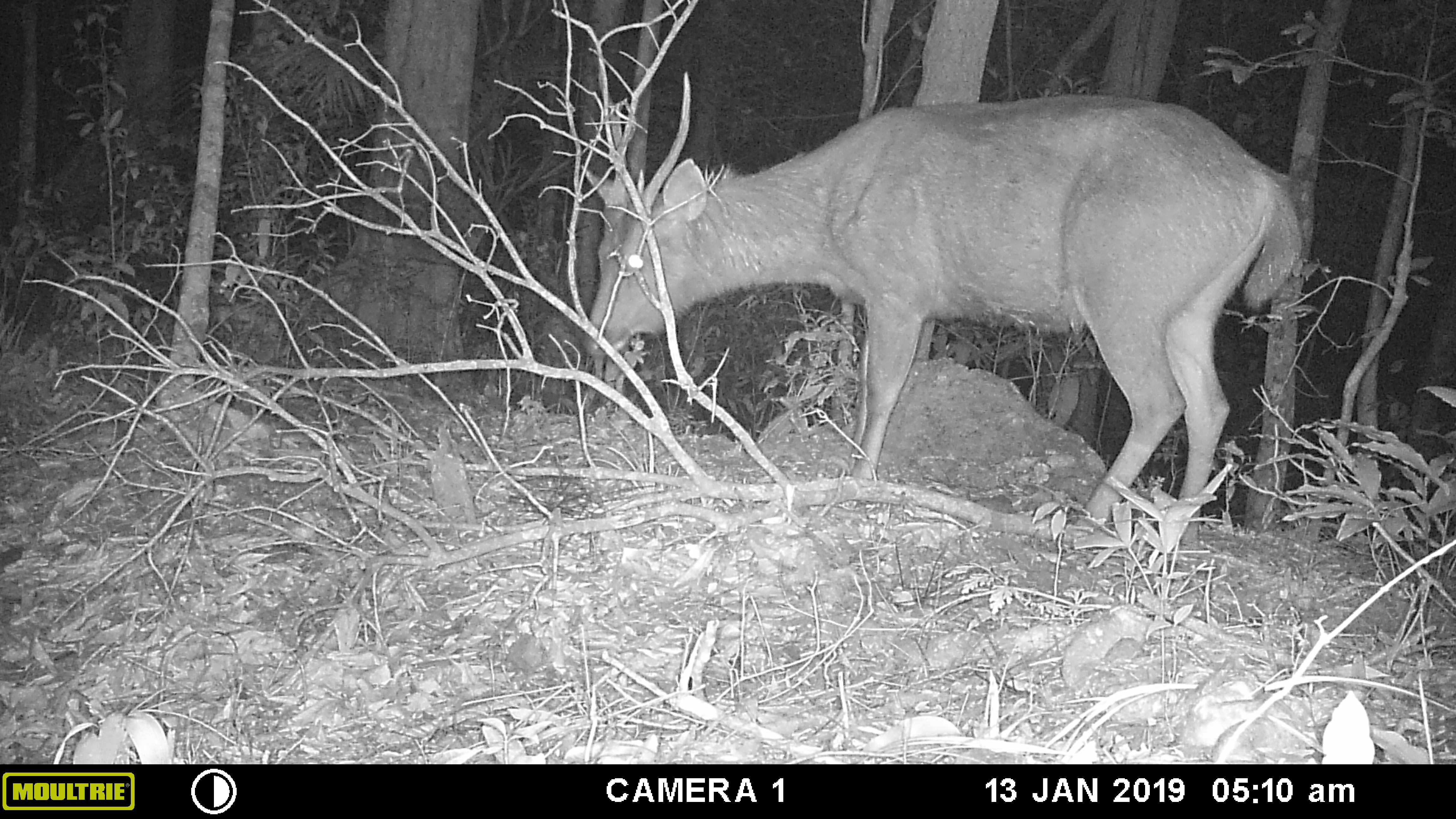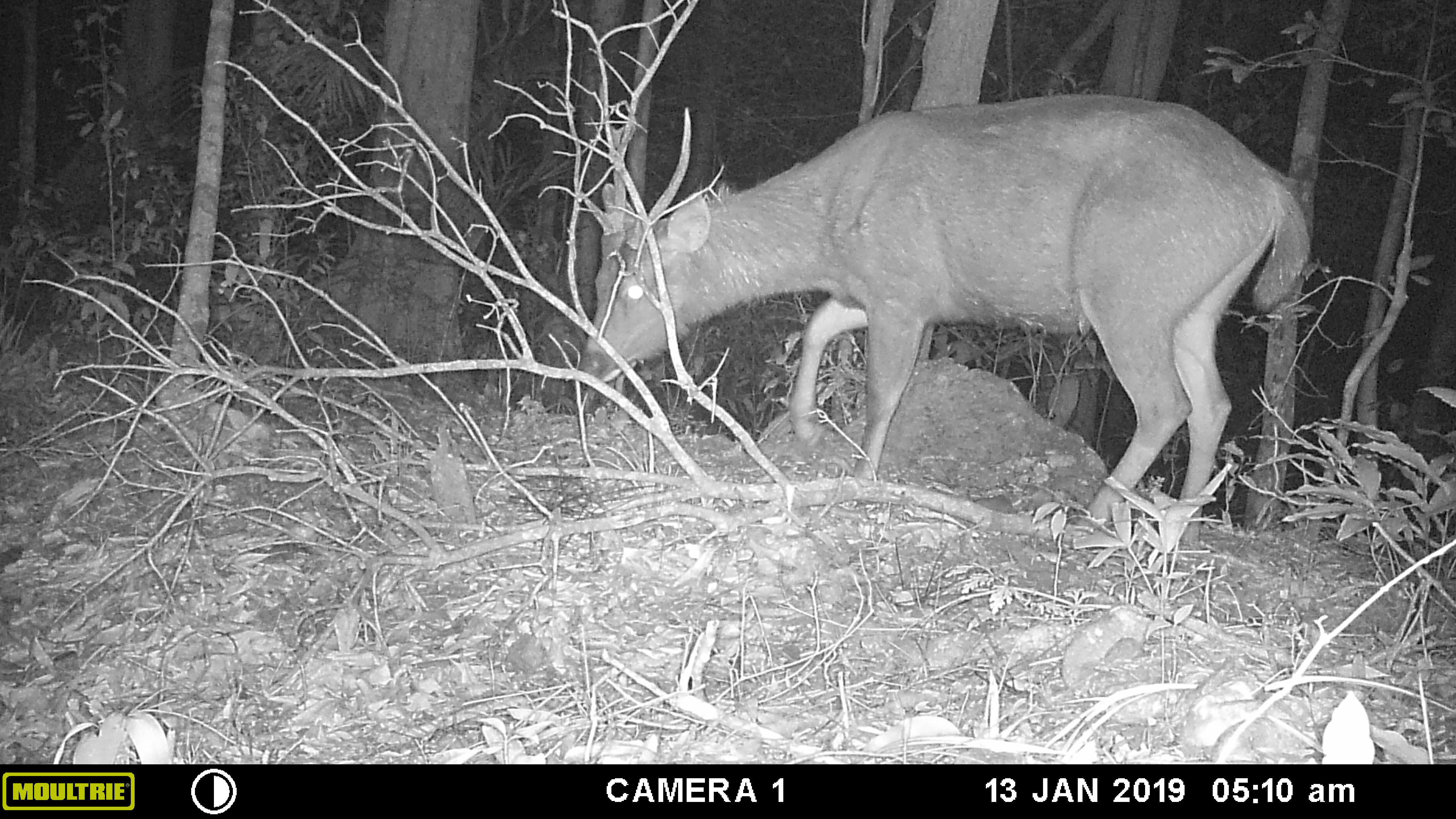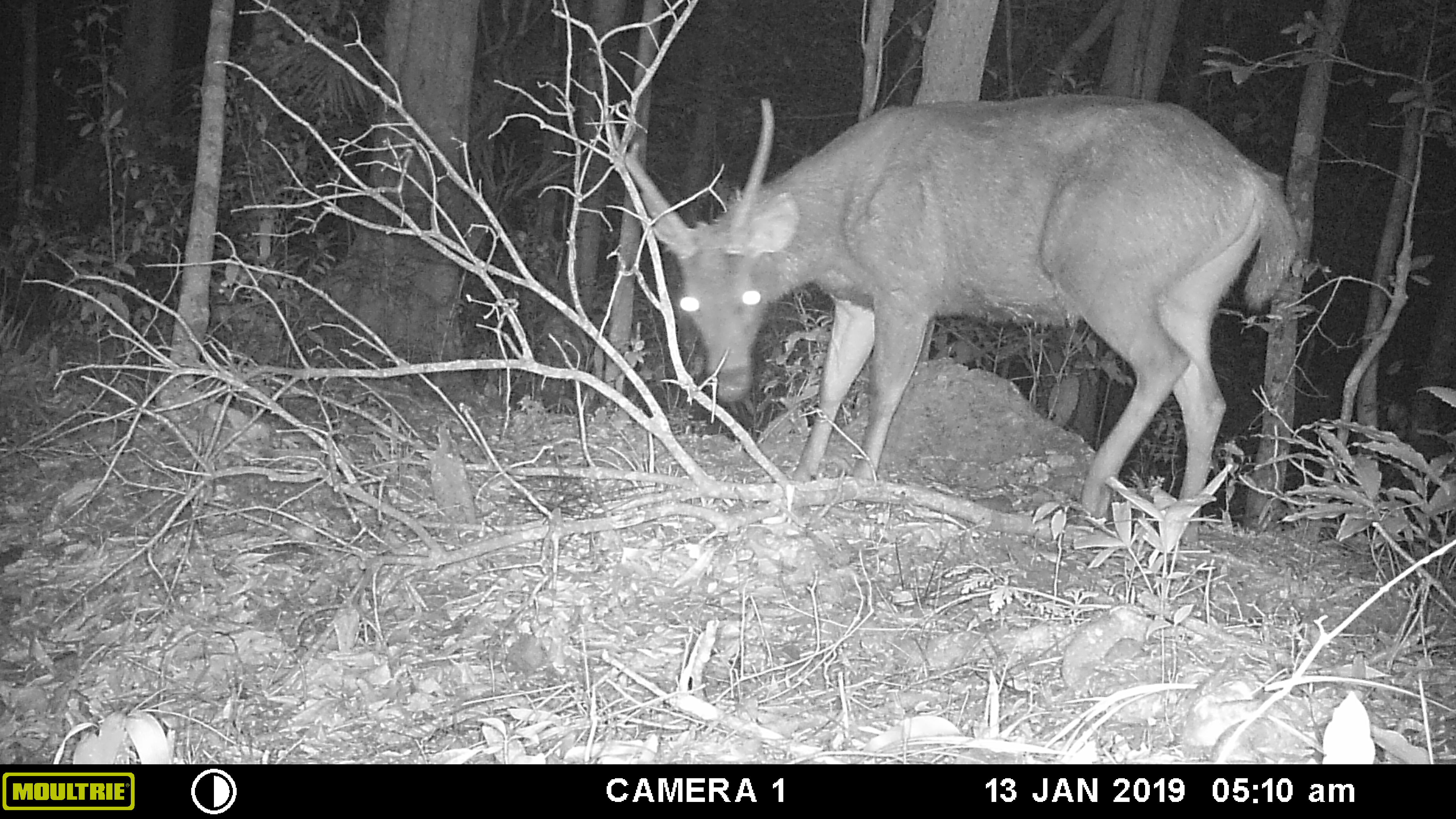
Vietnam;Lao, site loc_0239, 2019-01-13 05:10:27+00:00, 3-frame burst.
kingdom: Animalia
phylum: Chordata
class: Mammalia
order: Artiodactyla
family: Cervidae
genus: Rusa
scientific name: Rusa unicolor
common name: sambar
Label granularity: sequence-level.